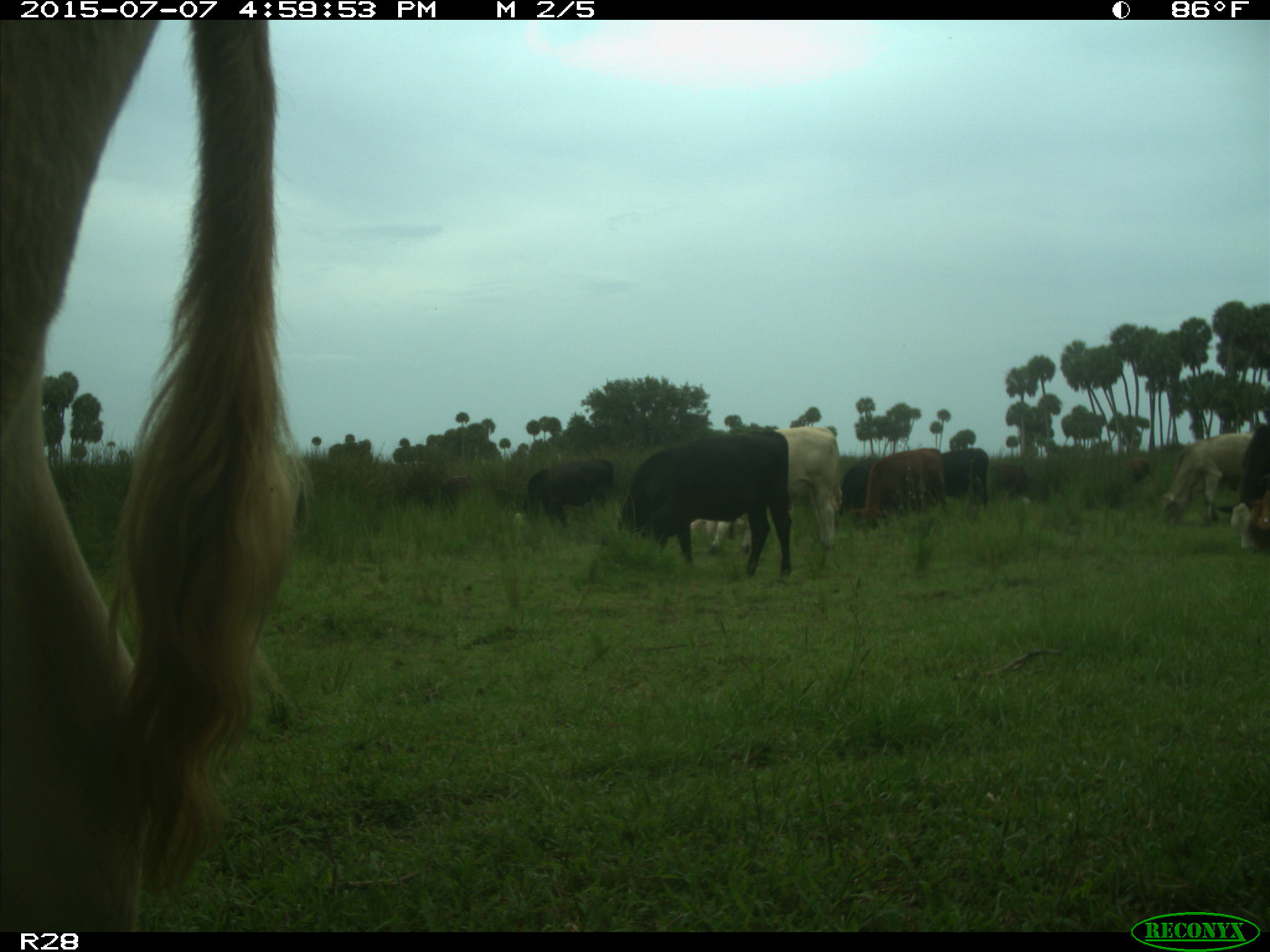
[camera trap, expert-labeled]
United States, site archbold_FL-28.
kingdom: Animalia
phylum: Chordata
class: Mammalia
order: Artiodactyla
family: Bovidae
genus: Bos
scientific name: Bos taurus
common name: domestic cow